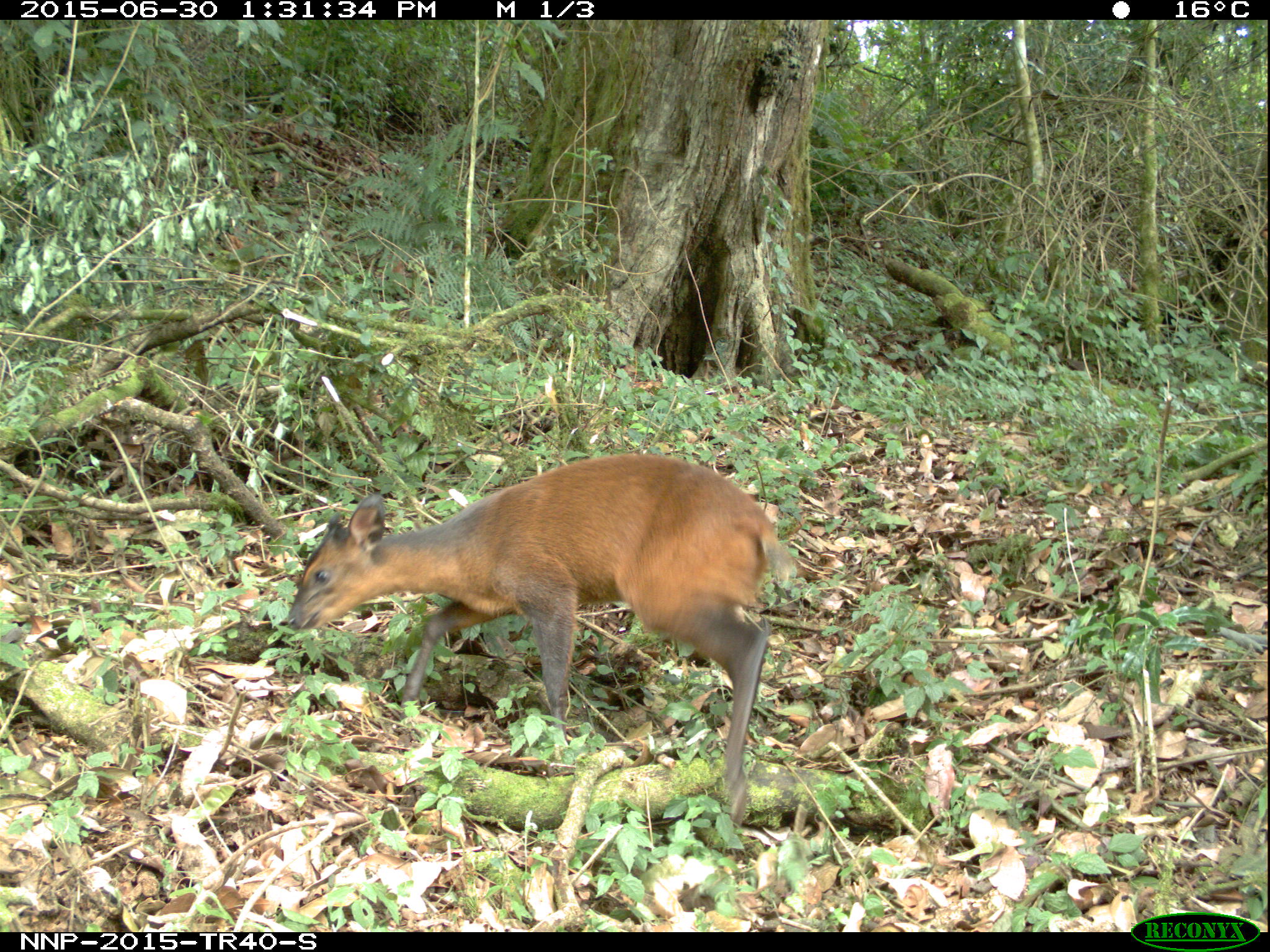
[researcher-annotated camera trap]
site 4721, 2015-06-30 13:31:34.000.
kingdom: Animalia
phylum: Chordata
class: Mammalia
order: Artiodactyla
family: Bovidae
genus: Cephalophus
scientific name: Cephalophus nigrifrons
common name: black-fronted duiker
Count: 1.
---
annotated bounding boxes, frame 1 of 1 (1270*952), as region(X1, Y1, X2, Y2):
cephalophus nigrifrons: region(286, 451, 794, 829)